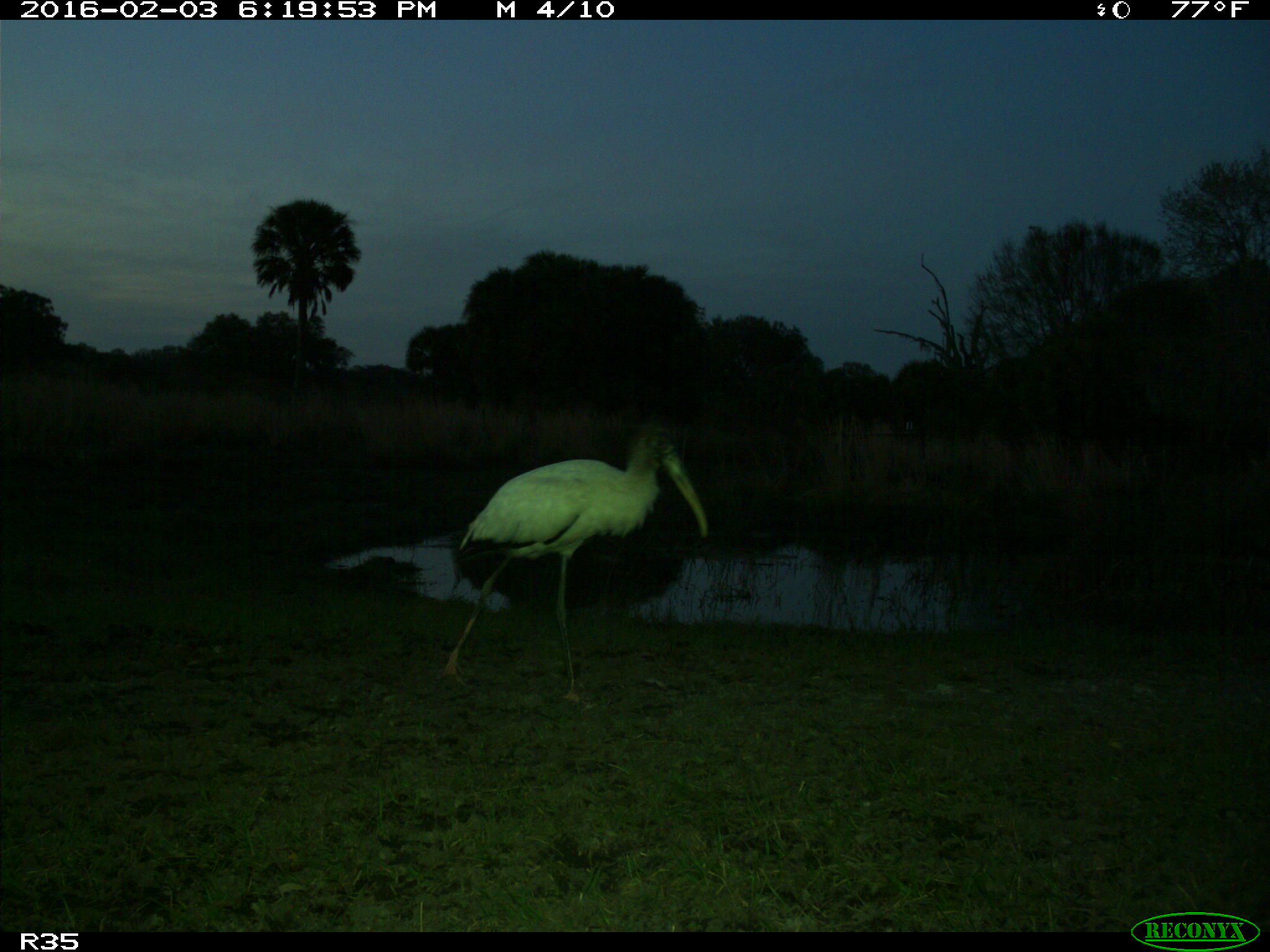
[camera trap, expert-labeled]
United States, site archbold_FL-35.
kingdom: Animalia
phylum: Chordata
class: Aves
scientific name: Aves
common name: birds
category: unidentified bird